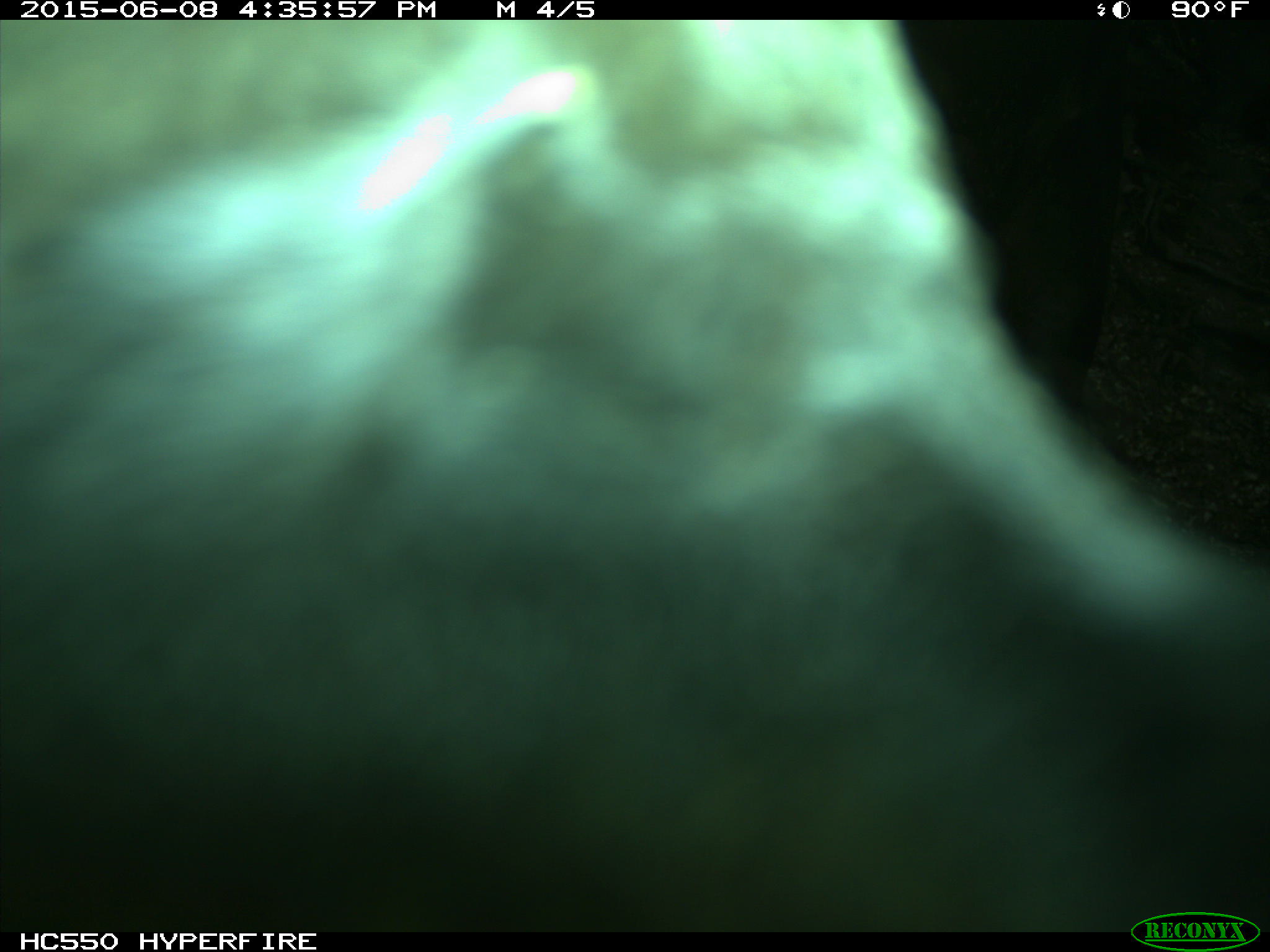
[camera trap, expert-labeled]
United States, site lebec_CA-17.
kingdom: Animalia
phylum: Chordata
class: Mammalia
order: Artiodactyla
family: Bovidae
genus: Bos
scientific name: Bos taurus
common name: domestic cow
Bos taurus (domestic cow).